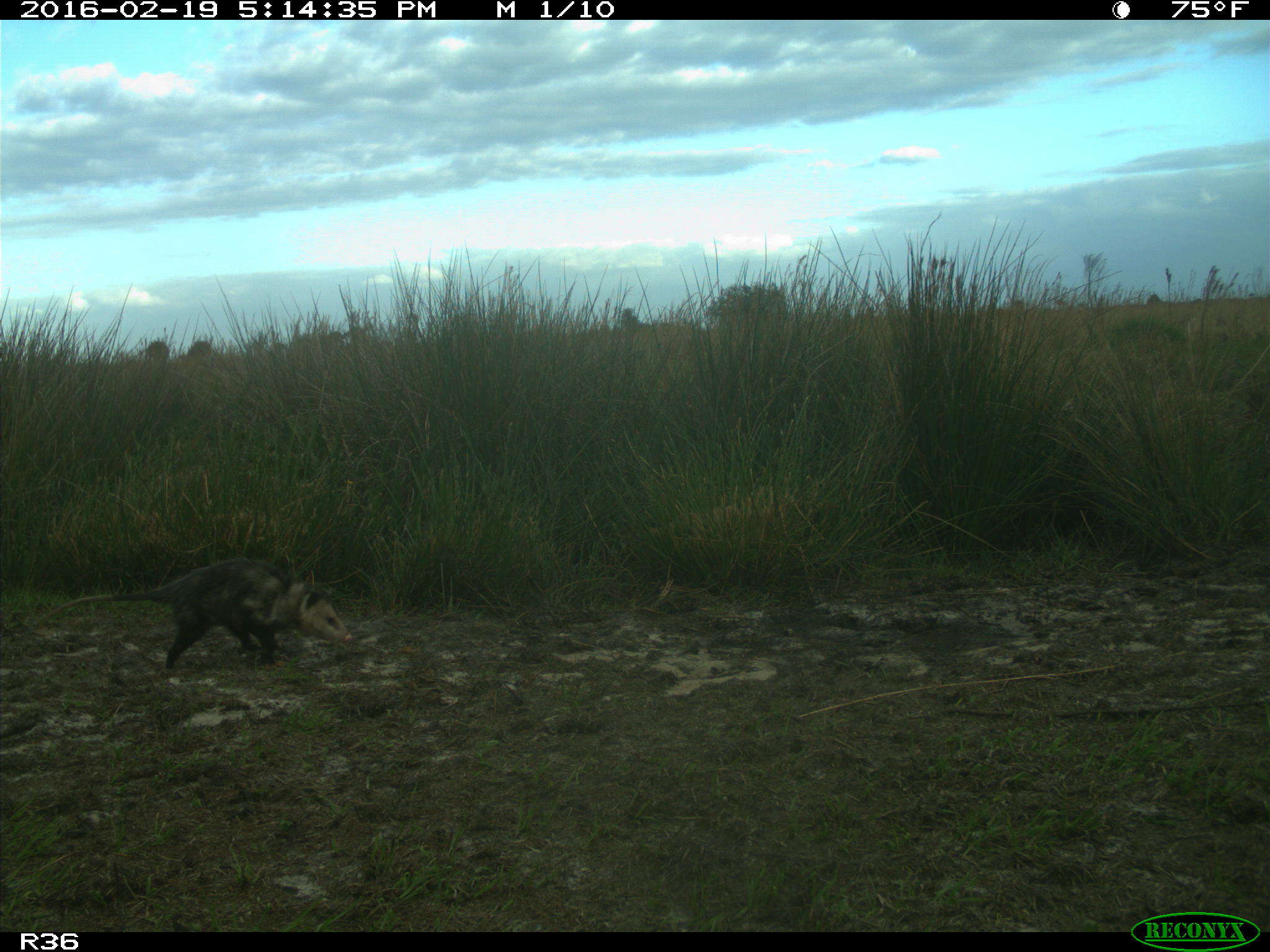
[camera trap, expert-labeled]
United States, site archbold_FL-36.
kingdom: Animalia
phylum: Chordata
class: Mammalia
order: Didelphimorphia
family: Didelphidae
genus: Didelphis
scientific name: Didelphis virginiana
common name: virginia opossum